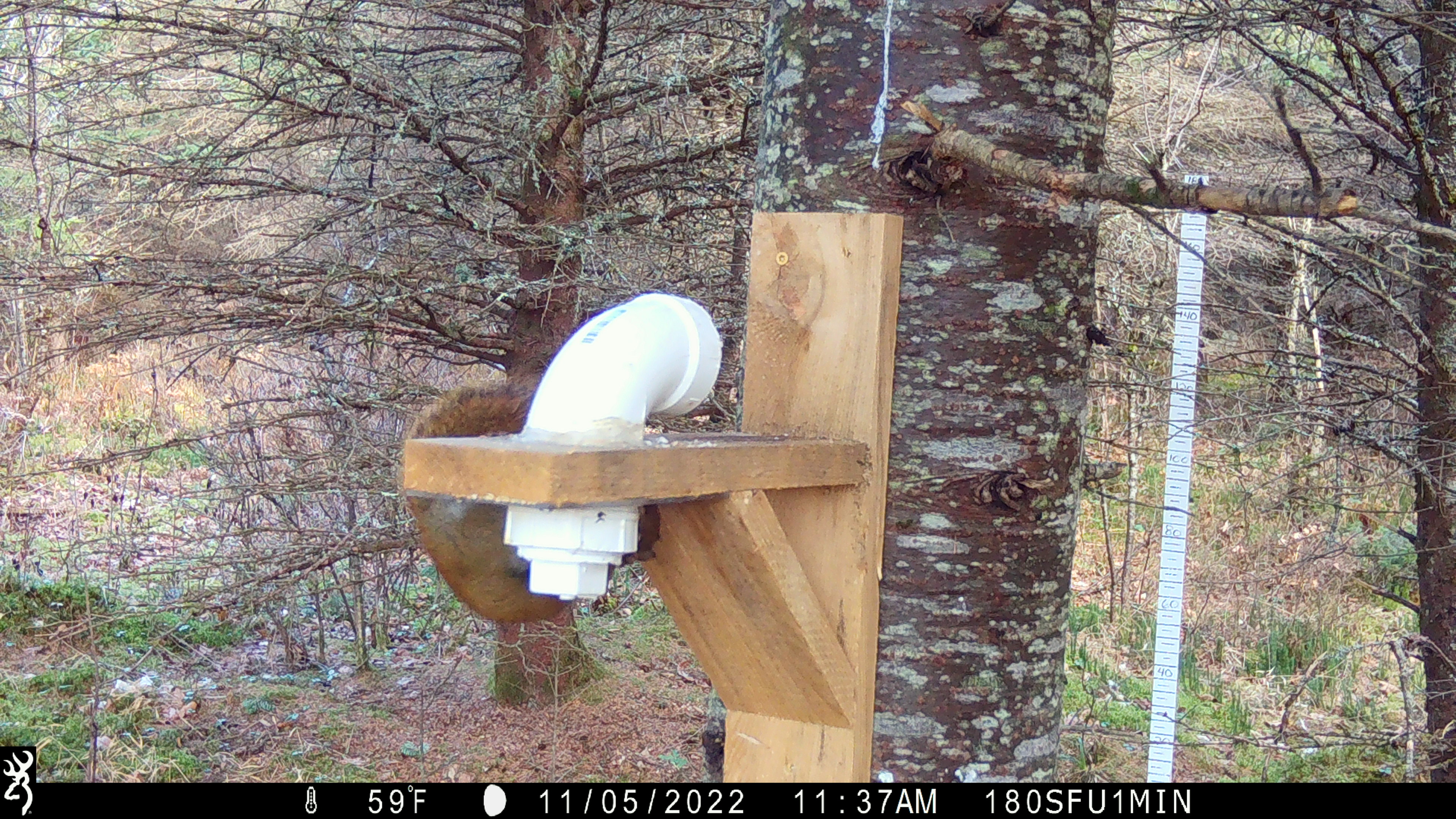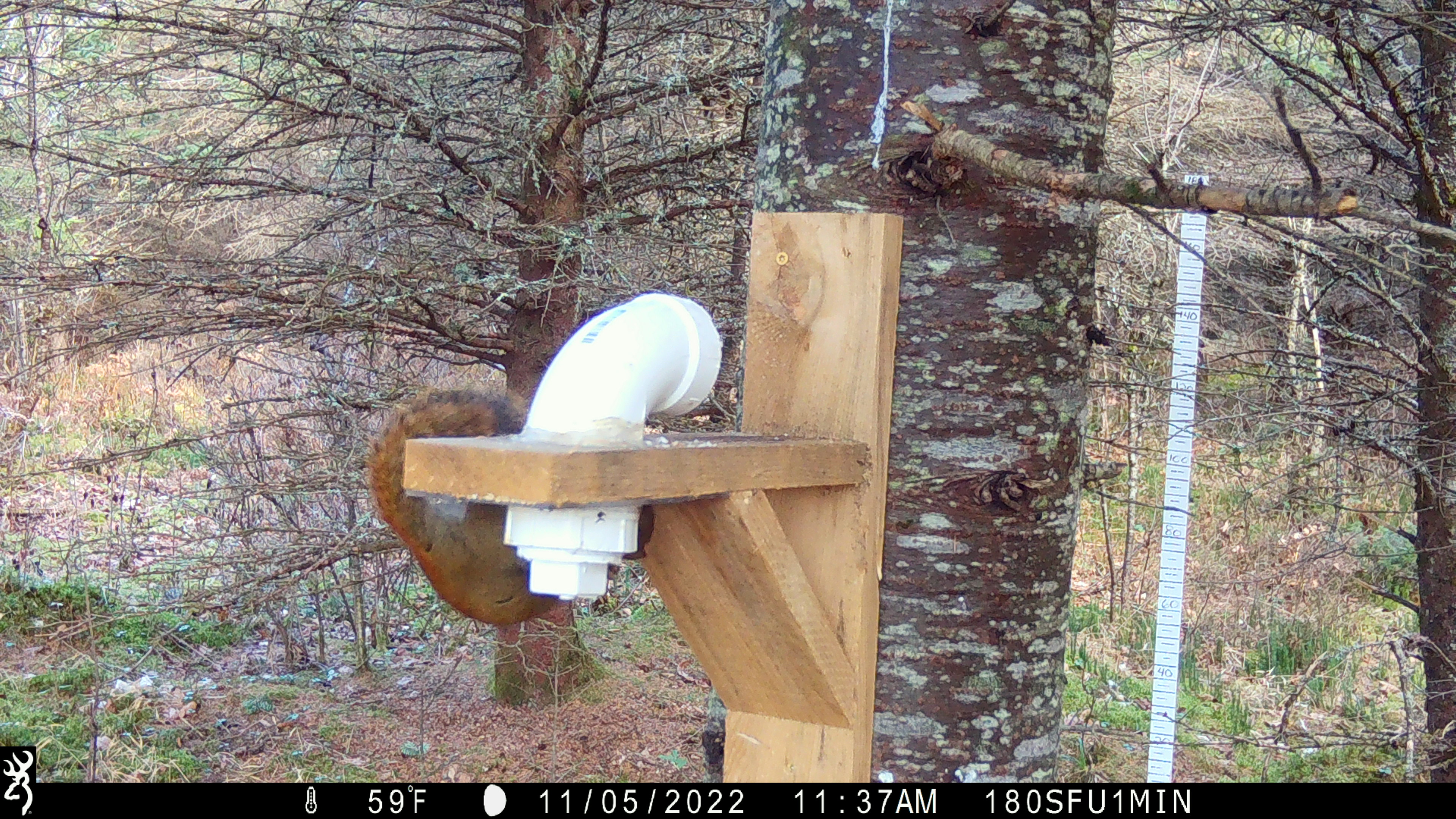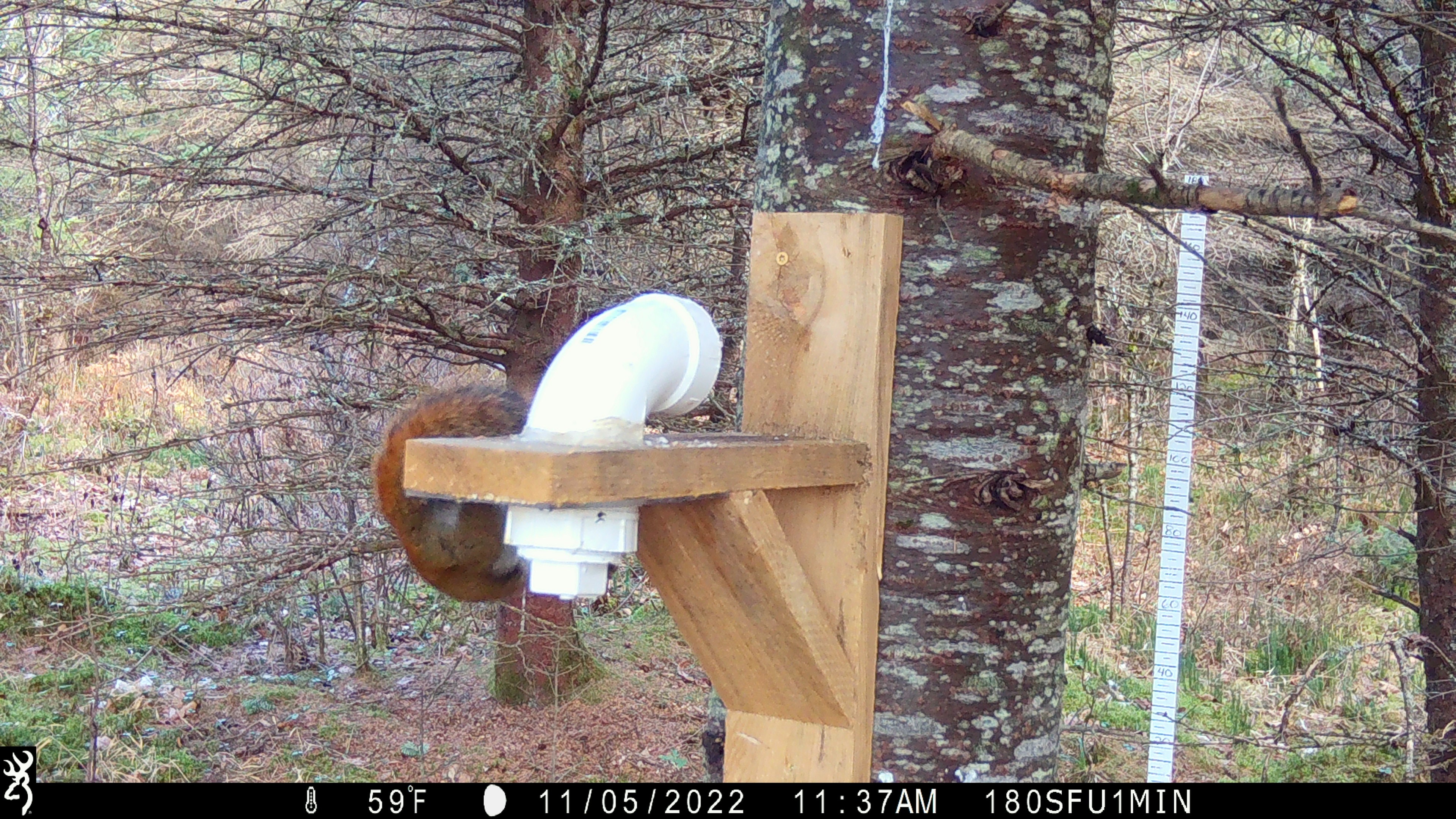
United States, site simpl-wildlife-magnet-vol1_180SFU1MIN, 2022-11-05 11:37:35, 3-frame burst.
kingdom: Animalia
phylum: Chordata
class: Mammalia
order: Rodentia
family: Sciuridae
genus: Tamiasciurus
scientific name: Tamiasciurus hudsonicus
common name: red squirrel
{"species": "red squirrel (Tamiasciurus hudsonicus)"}